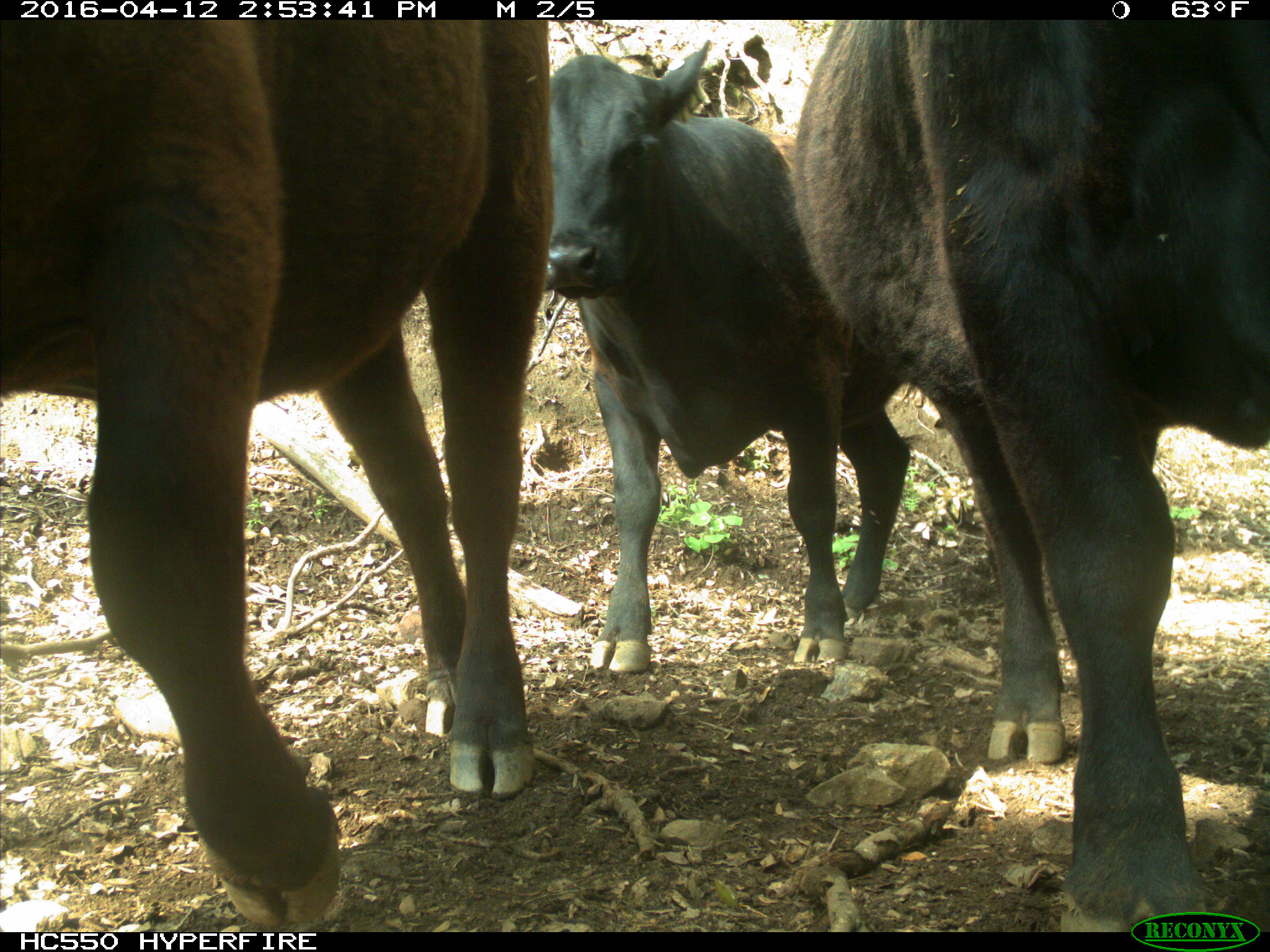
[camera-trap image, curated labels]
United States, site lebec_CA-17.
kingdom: Animalia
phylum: Chordata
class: Mammalia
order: Artiodactyla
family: Bovidae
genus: Bos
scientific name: Bos taurus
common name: domestic cow